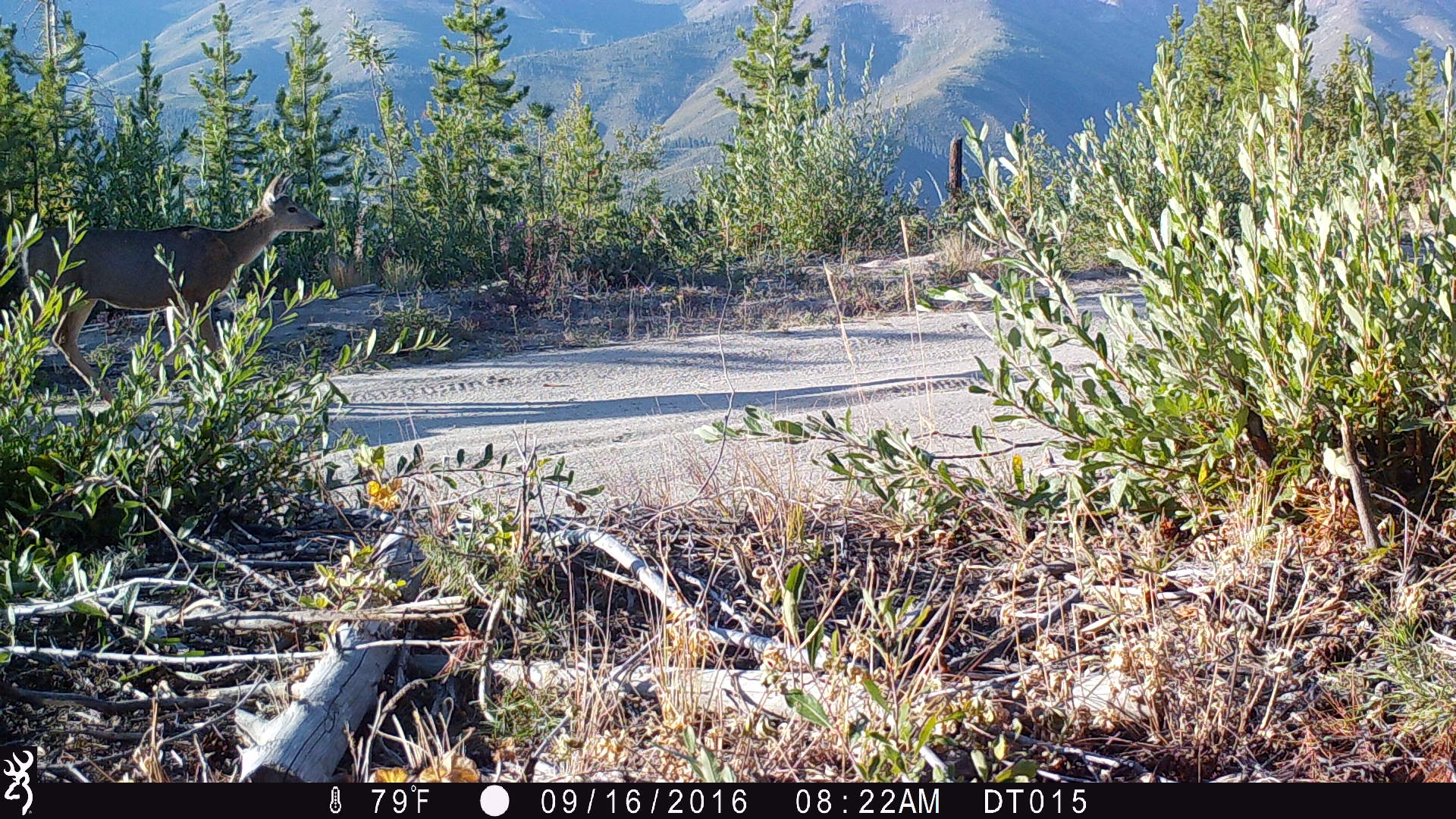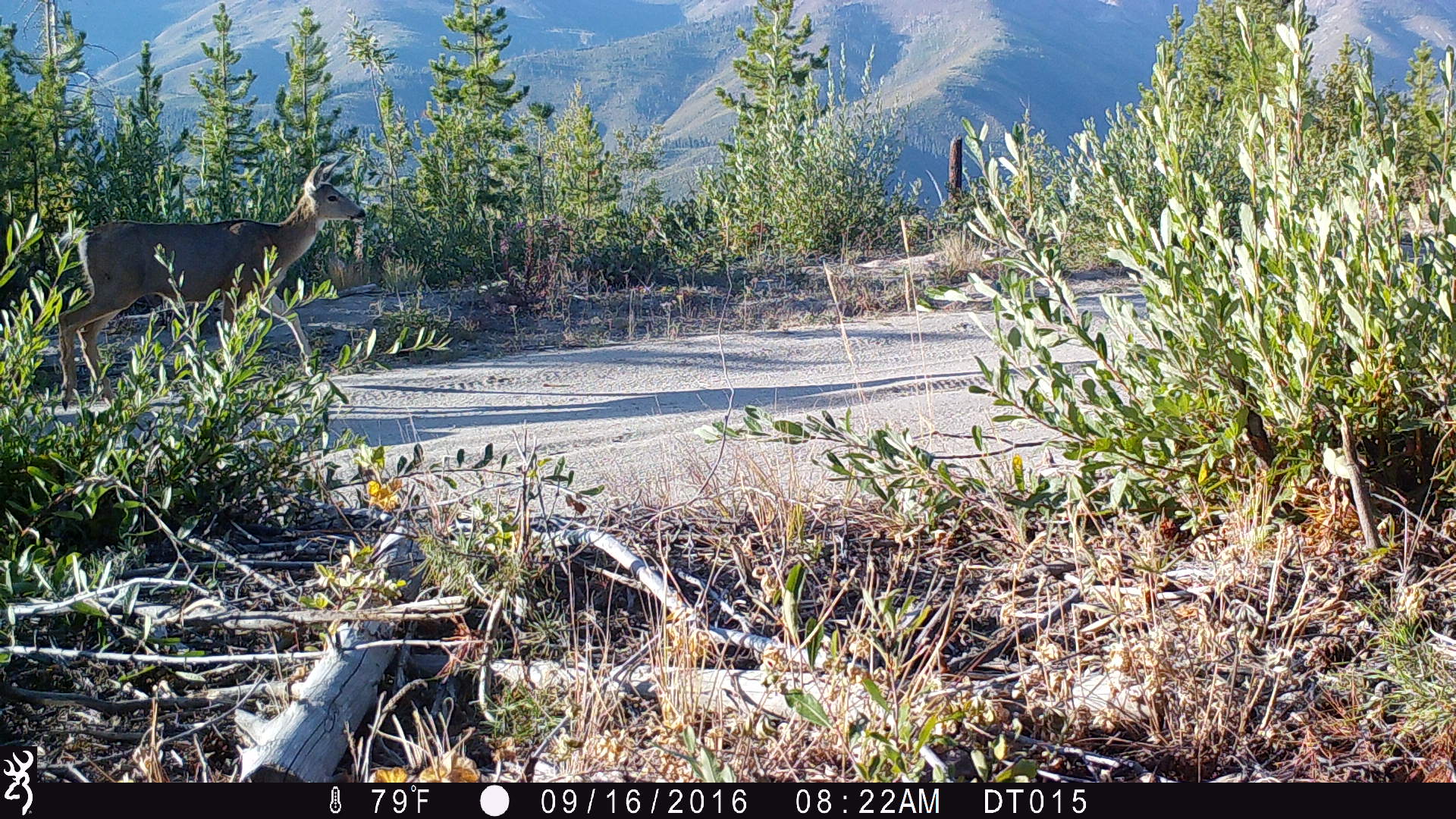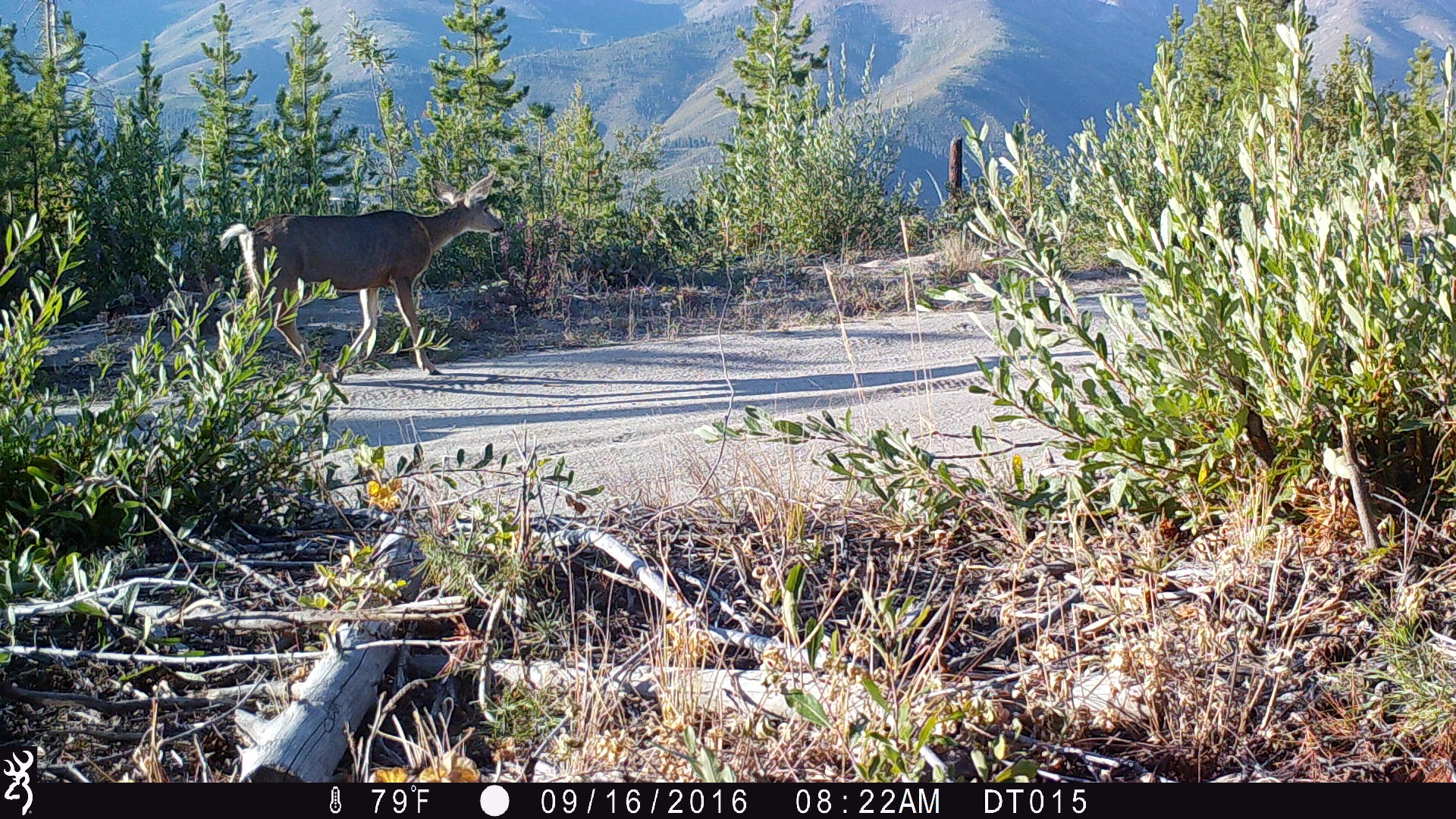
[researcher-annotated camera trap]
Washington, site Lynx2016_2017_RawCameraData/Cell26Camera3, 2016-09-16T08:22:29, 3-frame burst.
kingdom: Animalia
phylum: Chordata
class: Mammalia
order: Artiodactyla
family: Cervidae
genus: Odocoileus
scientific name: Odocoileus hemionus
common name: mule deer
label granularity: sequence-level